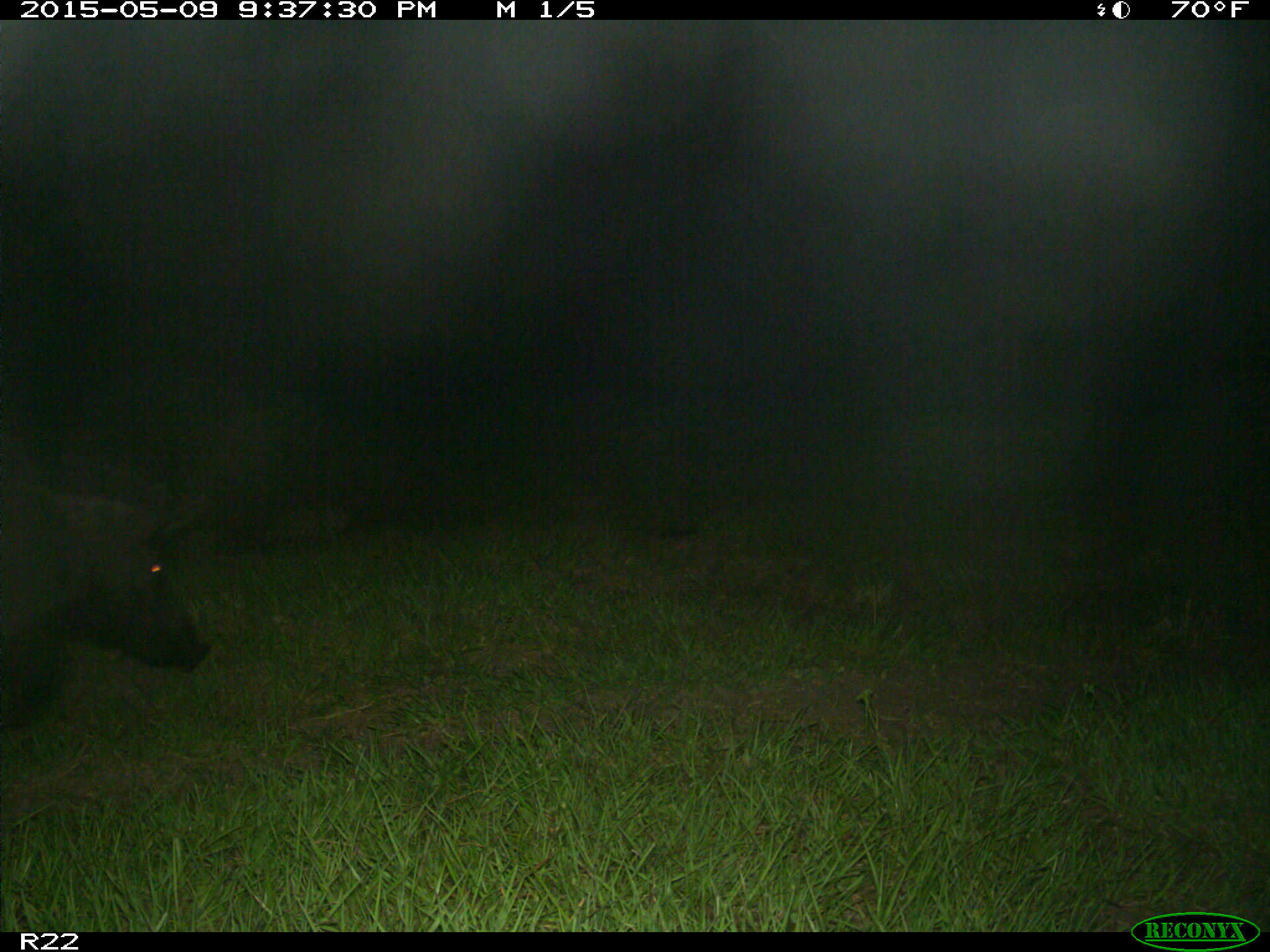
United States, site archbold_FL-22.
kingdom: Animalia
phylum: Chordata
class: Mammalia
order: Artiodactyla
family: Bovidae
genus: Bos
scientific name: Bos taurus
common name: domestic cow